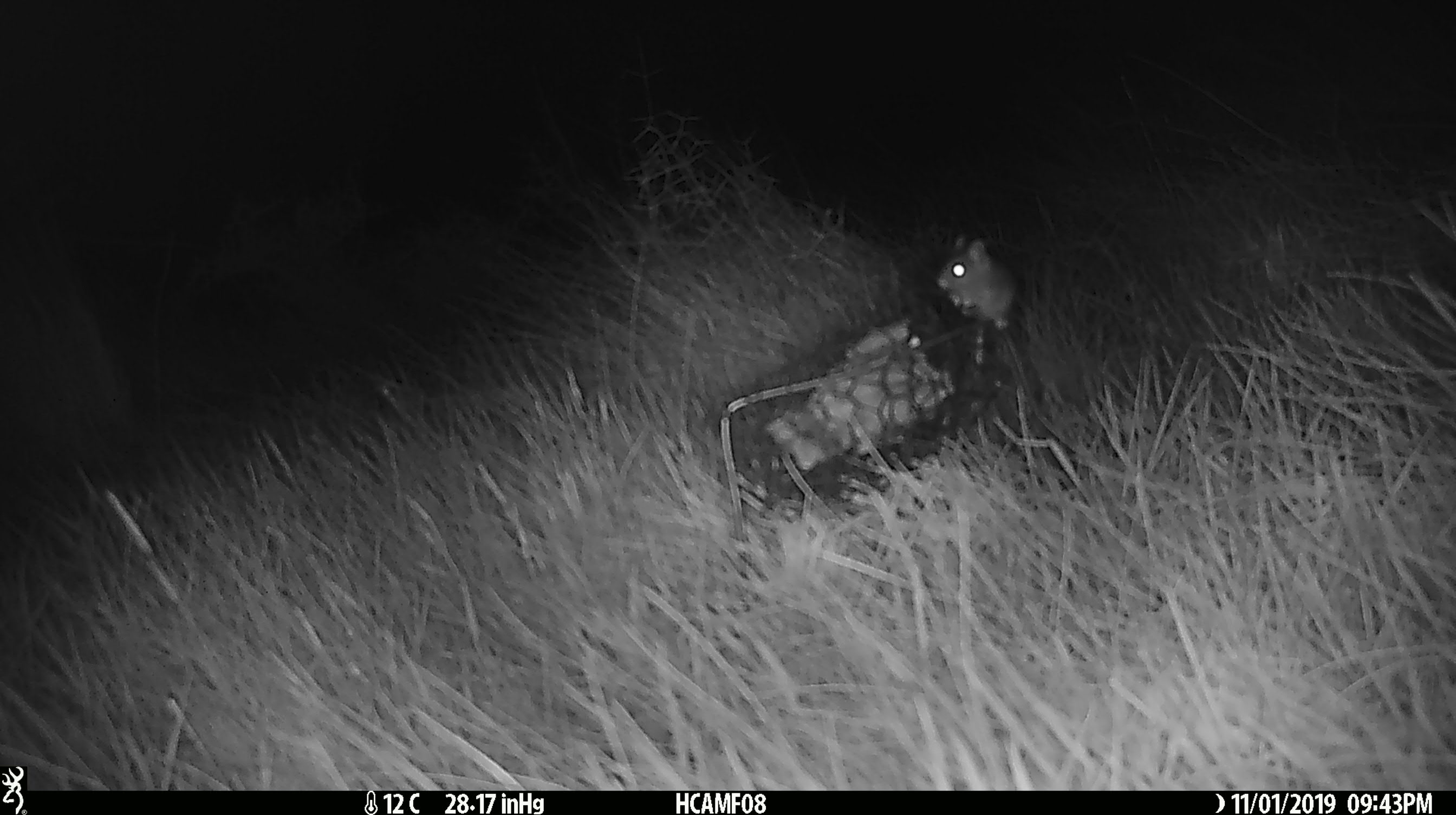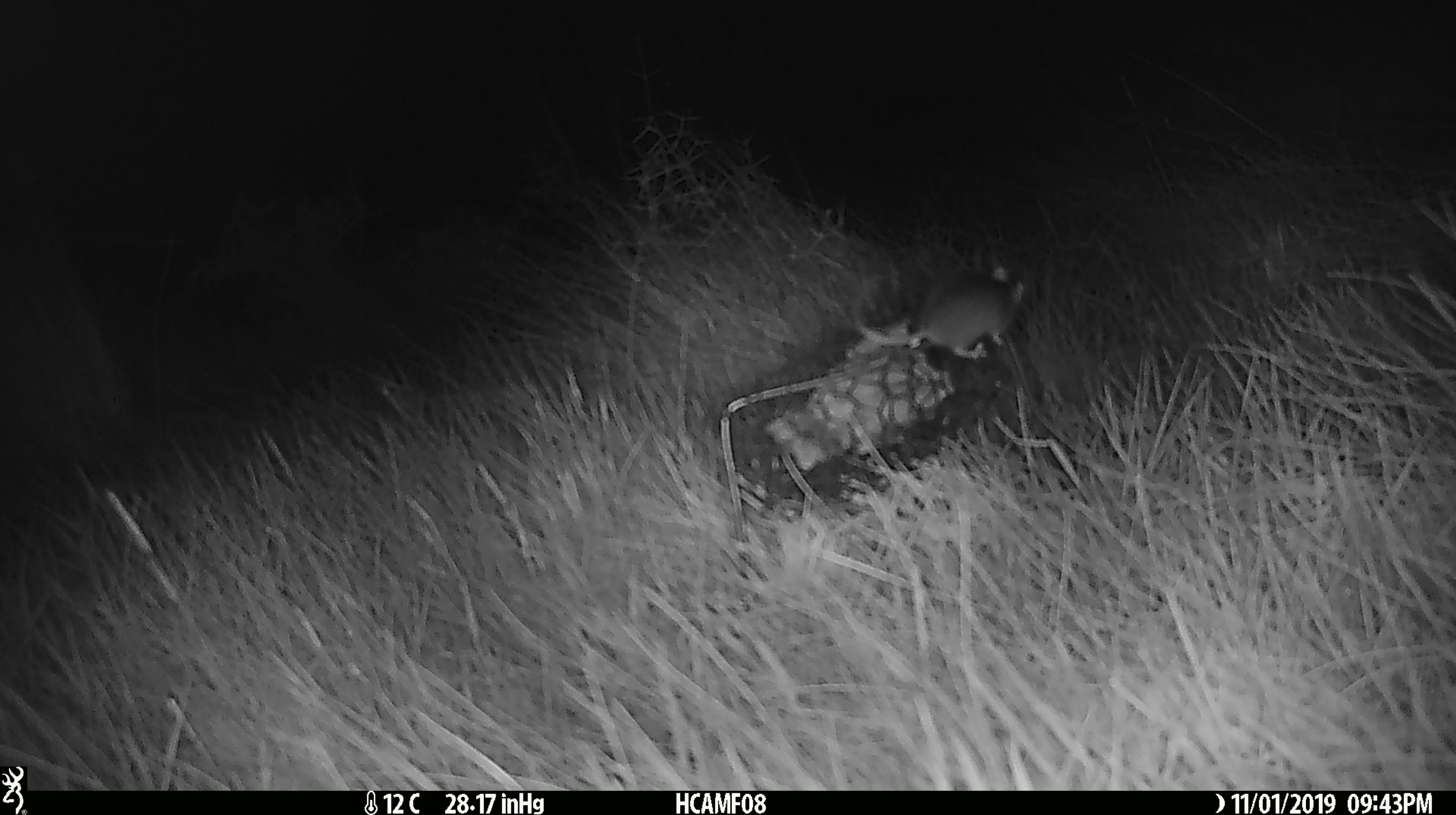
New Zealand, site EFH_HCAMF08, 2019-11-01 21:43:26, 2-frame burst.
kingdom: Animalia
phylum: Chordata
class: Mammalia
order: Rodentia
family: Muridae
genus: Mus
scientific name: Mus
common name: mouse